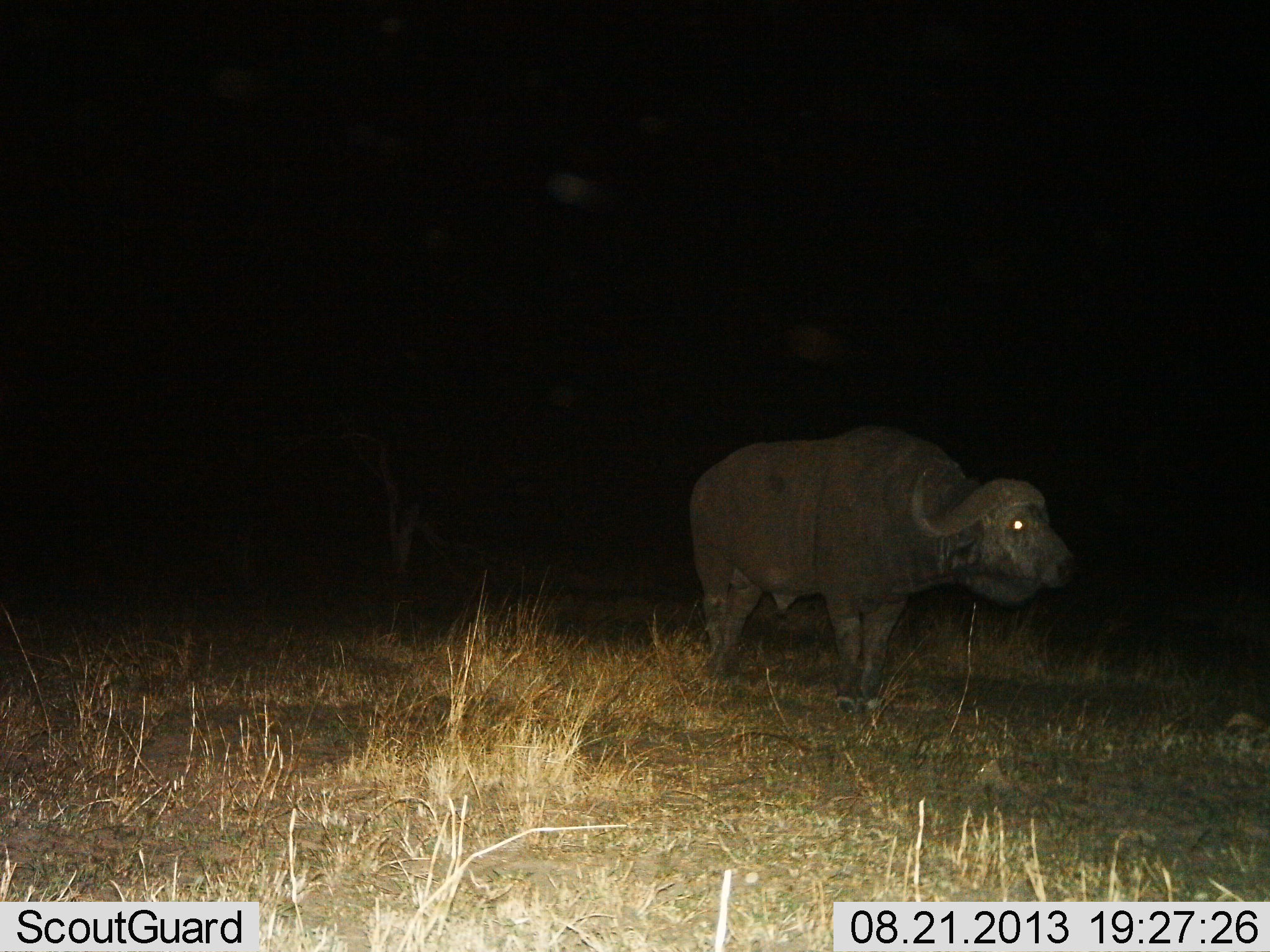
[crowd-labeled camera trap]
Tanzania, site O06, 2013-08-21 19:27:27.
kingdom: Animalia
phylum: Chordata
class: Mammalia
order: Artiodactyla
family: Bovidae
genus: Syncerus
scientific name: Syncerus caffer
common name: cape buffalo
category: buffalo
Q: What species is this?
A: Buffalo (cape buffalo) (Syncerus caffer).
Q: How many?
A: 1.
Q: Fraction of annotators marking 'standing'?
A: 95%.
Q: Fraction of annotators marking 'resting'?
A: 0%.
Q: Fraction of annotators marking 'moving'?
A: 5%.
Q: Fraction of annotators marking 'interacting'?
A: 0%.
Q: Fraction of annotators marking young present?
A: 0%.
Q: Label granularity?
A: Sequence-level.